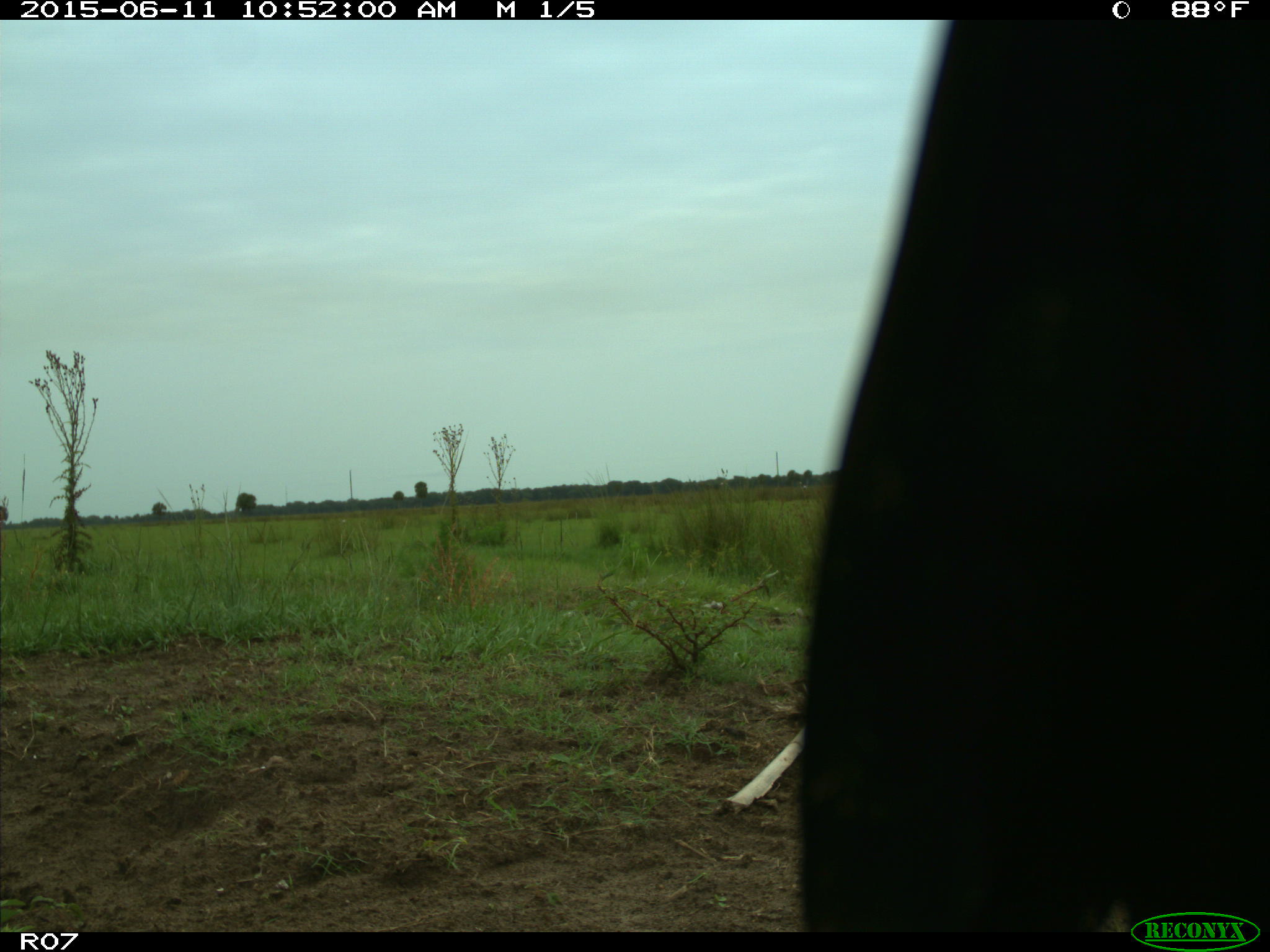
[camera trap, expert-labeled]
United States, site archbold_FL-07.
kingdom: Animalia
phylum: Chordata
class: Mammalia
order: Artiodactyla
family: Bovidae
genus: Bos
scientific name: Bos taurus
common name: domestic cow